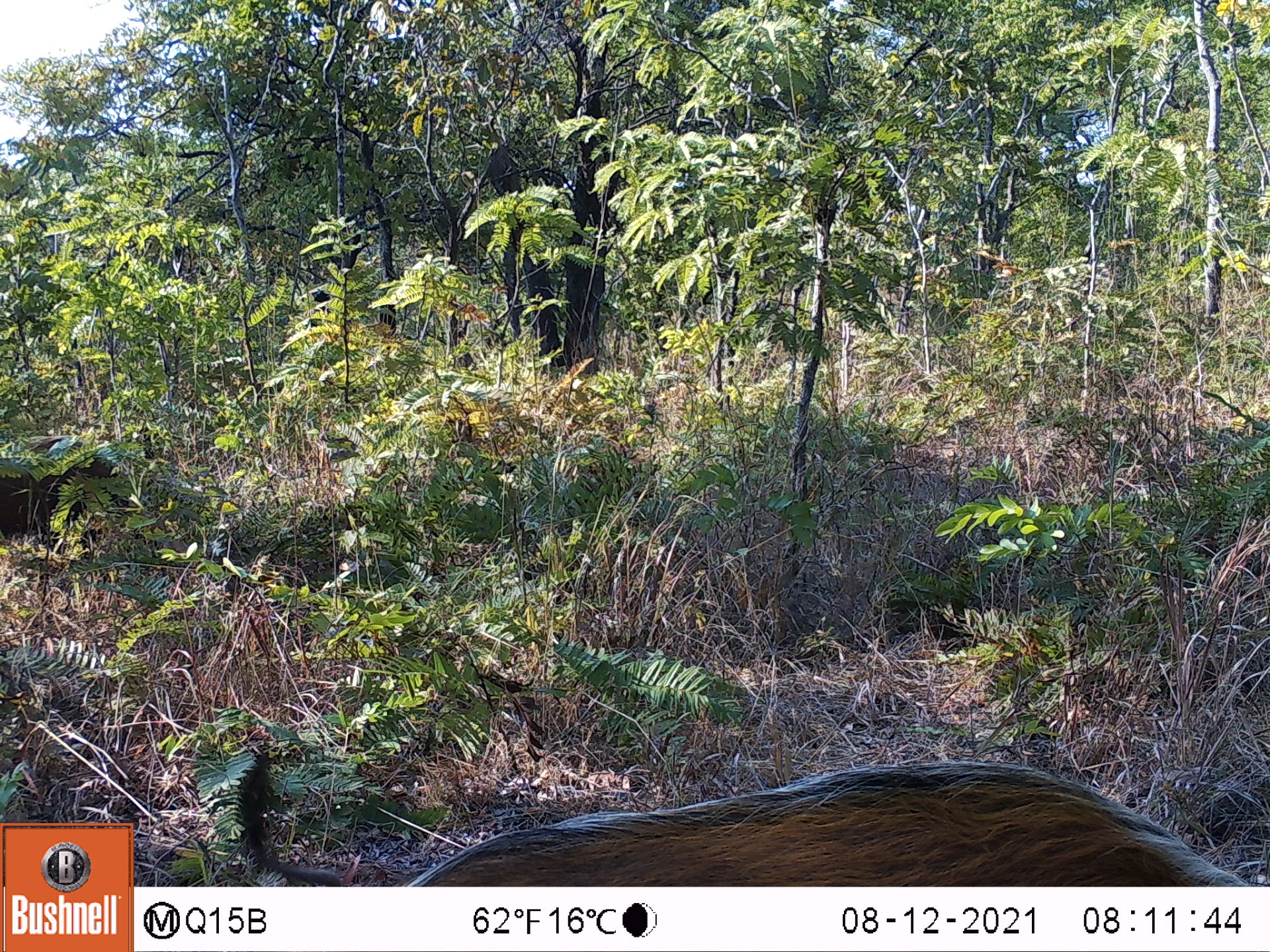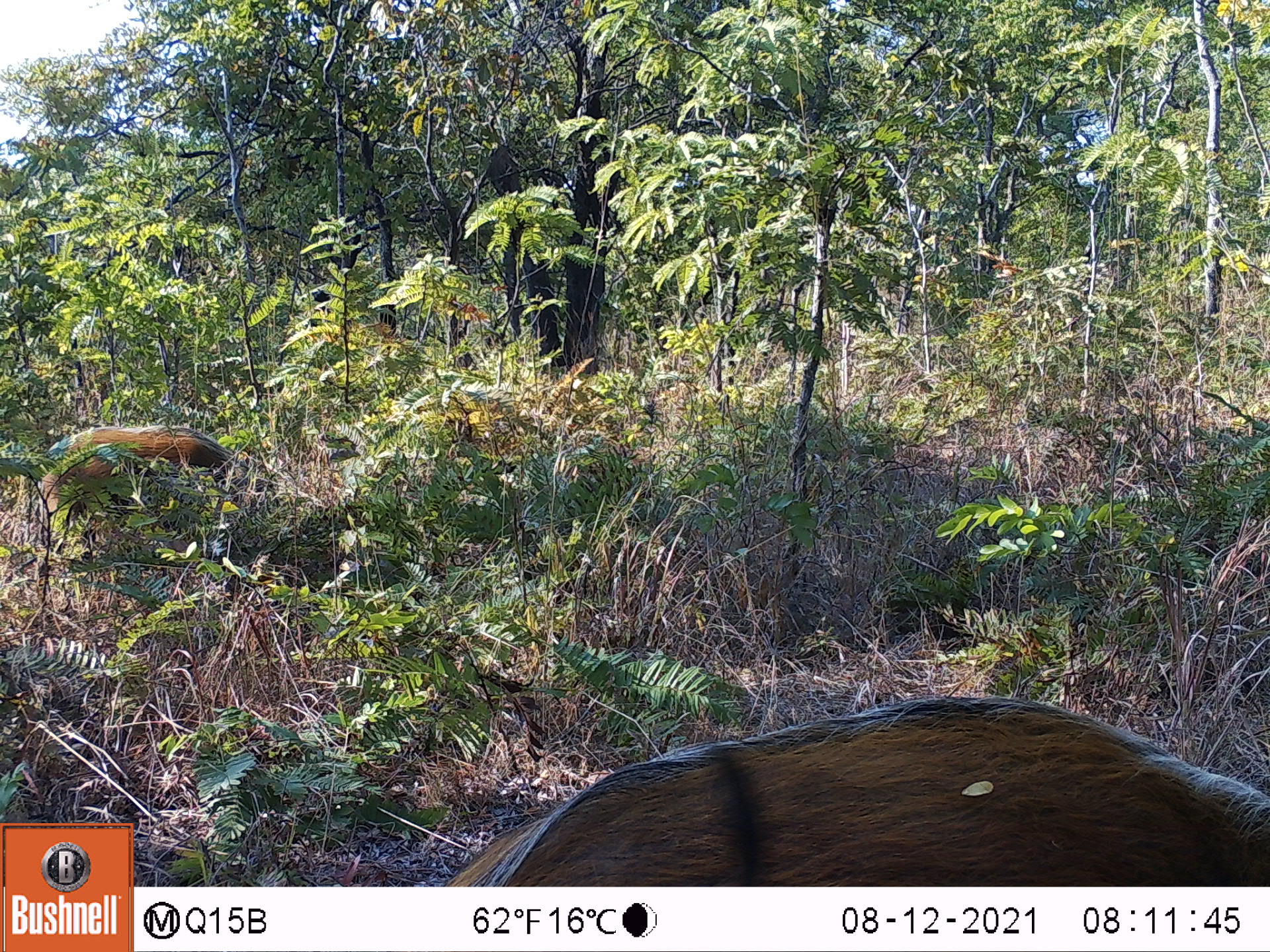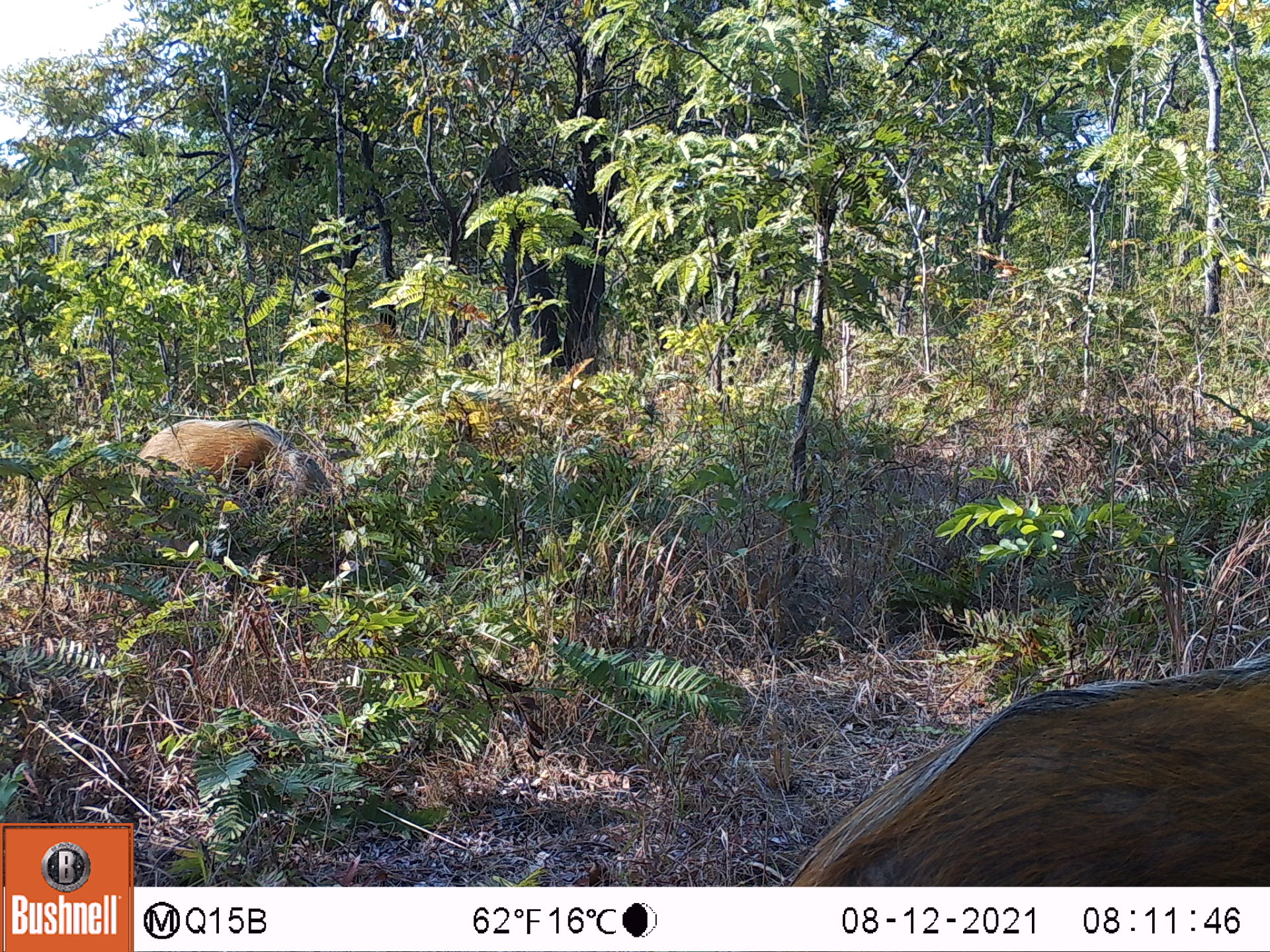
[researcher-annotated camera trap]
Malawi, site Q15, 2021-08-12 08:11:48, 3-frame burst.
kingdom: Animalia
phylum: Chordata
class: Mammalia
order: Artiodactyla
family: Suidae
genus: Potamochoerus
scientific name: Potamochoerus larvatus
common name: bushpig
Bushpig (Potamochoerus larvatus), count 2.